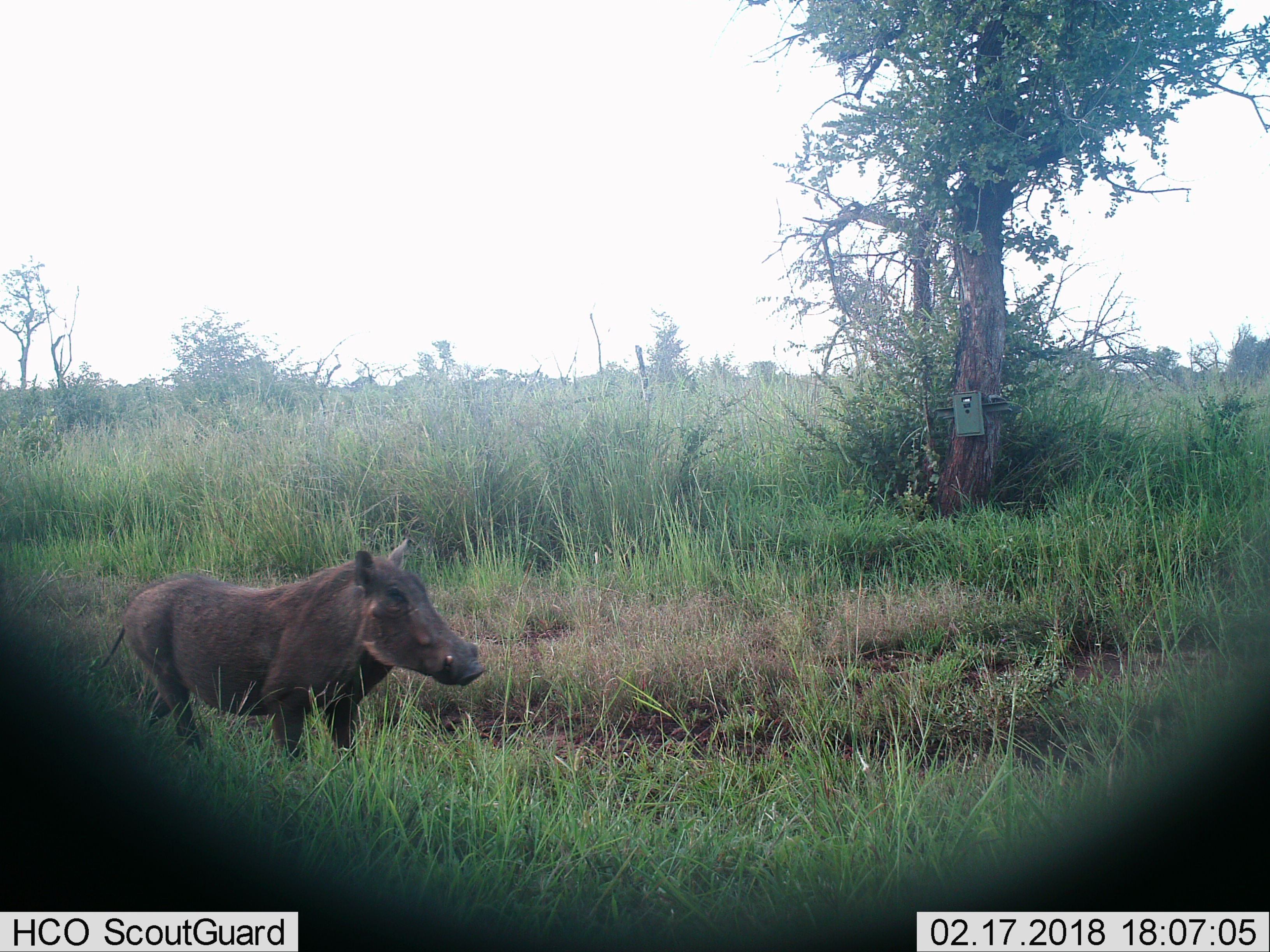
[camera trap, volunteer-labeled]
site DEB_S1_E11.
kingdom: Animalia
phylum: Chordata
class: Mammalia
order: Artiodactyla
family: Suidae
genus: Phacochoerus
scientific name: Phacochoerus africanus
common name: warthog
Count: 1.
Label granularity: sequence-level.